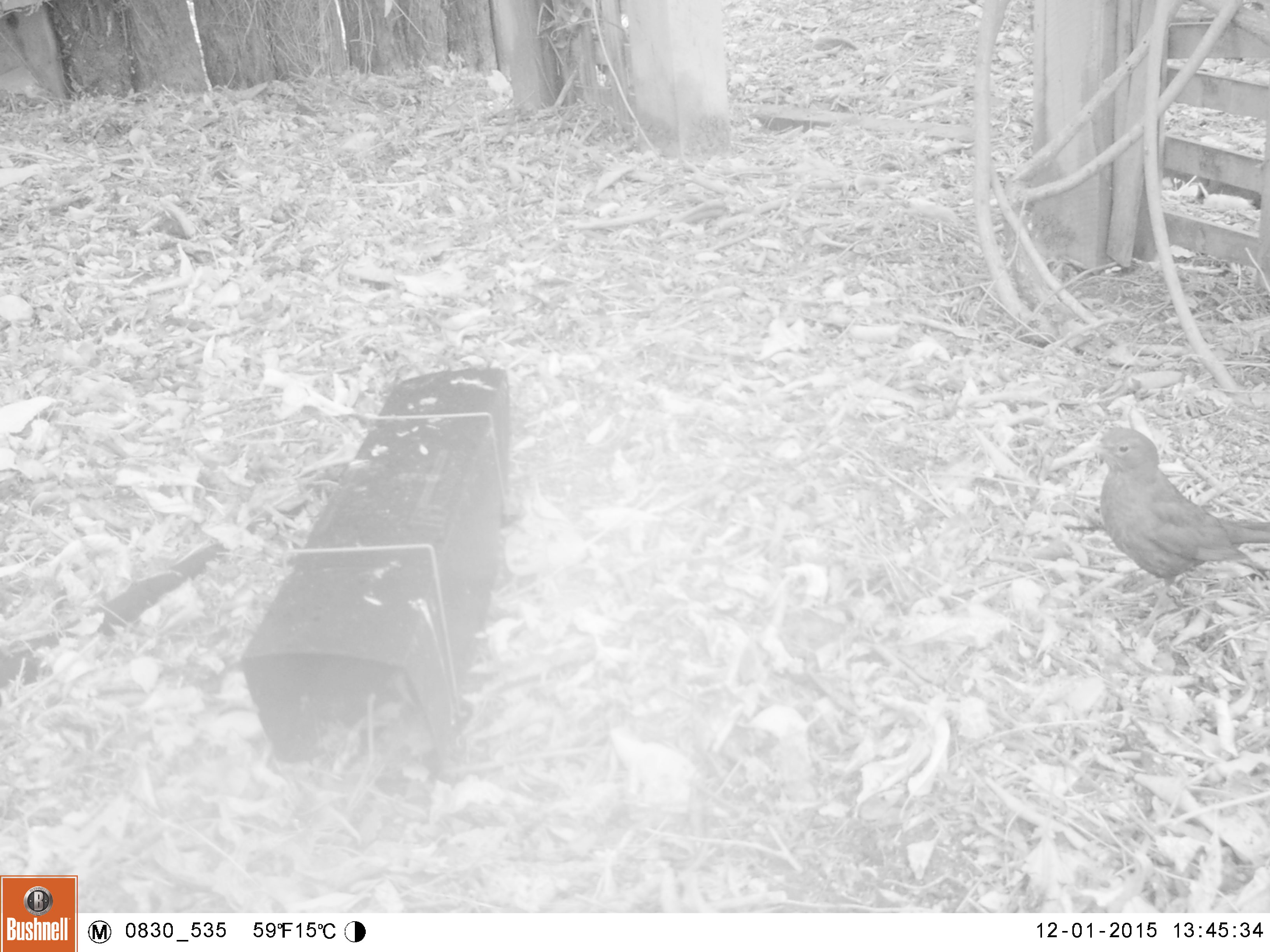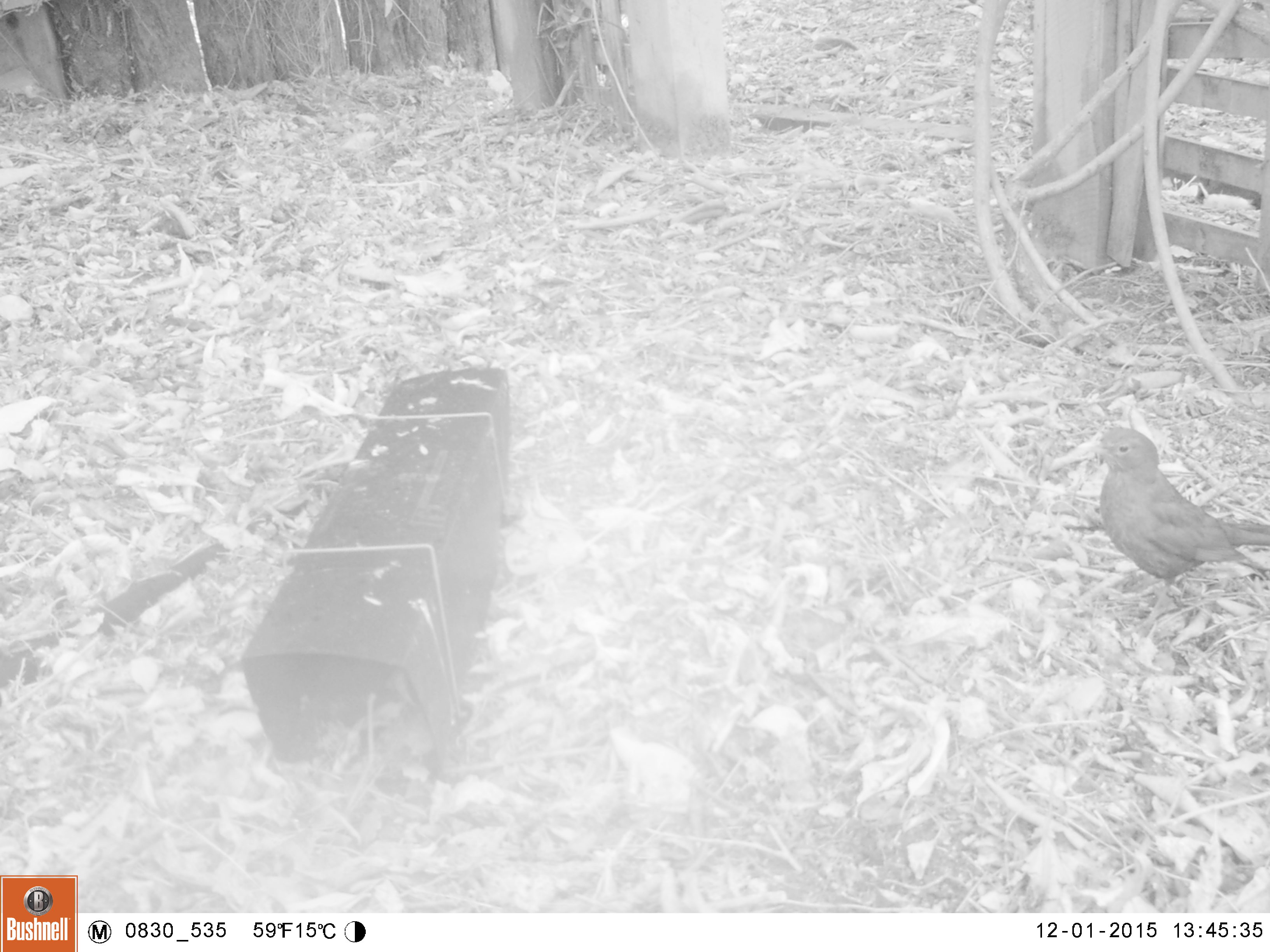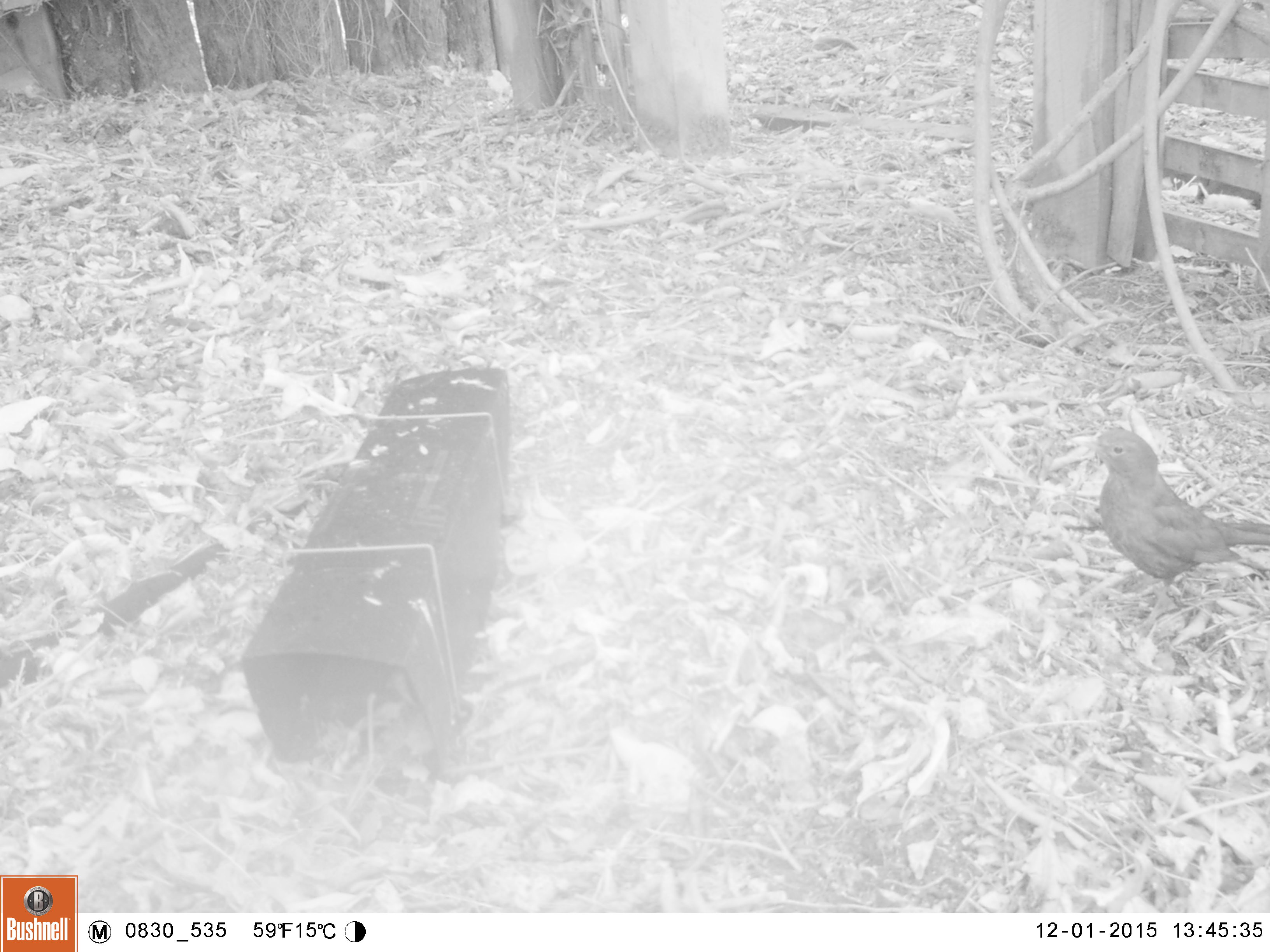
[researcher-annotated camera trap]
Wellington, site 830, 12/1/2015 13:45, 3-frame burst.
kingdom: Animalia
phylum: Chordata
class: Aves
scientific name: Aves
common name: bird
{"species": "bird (Aves)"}